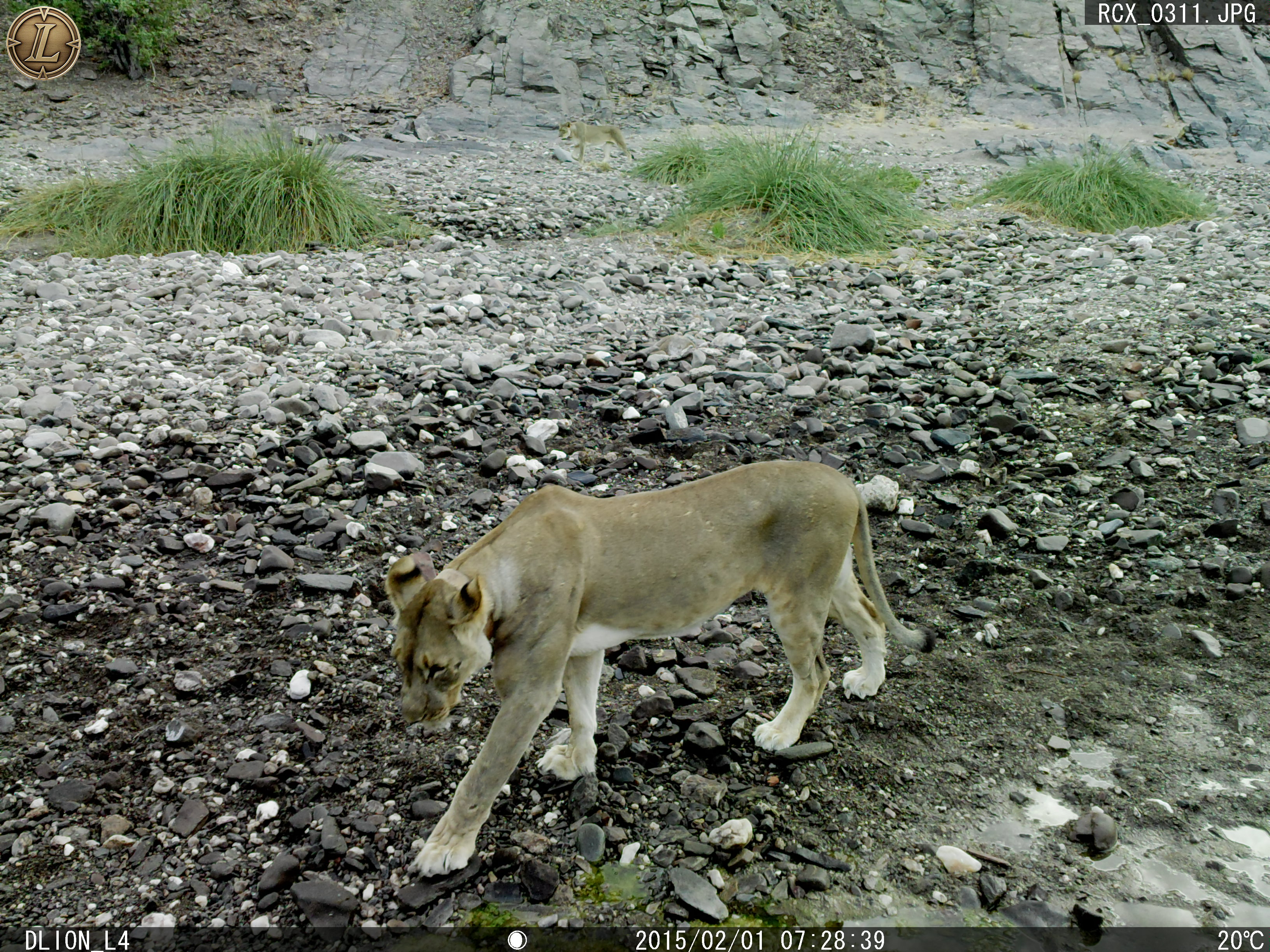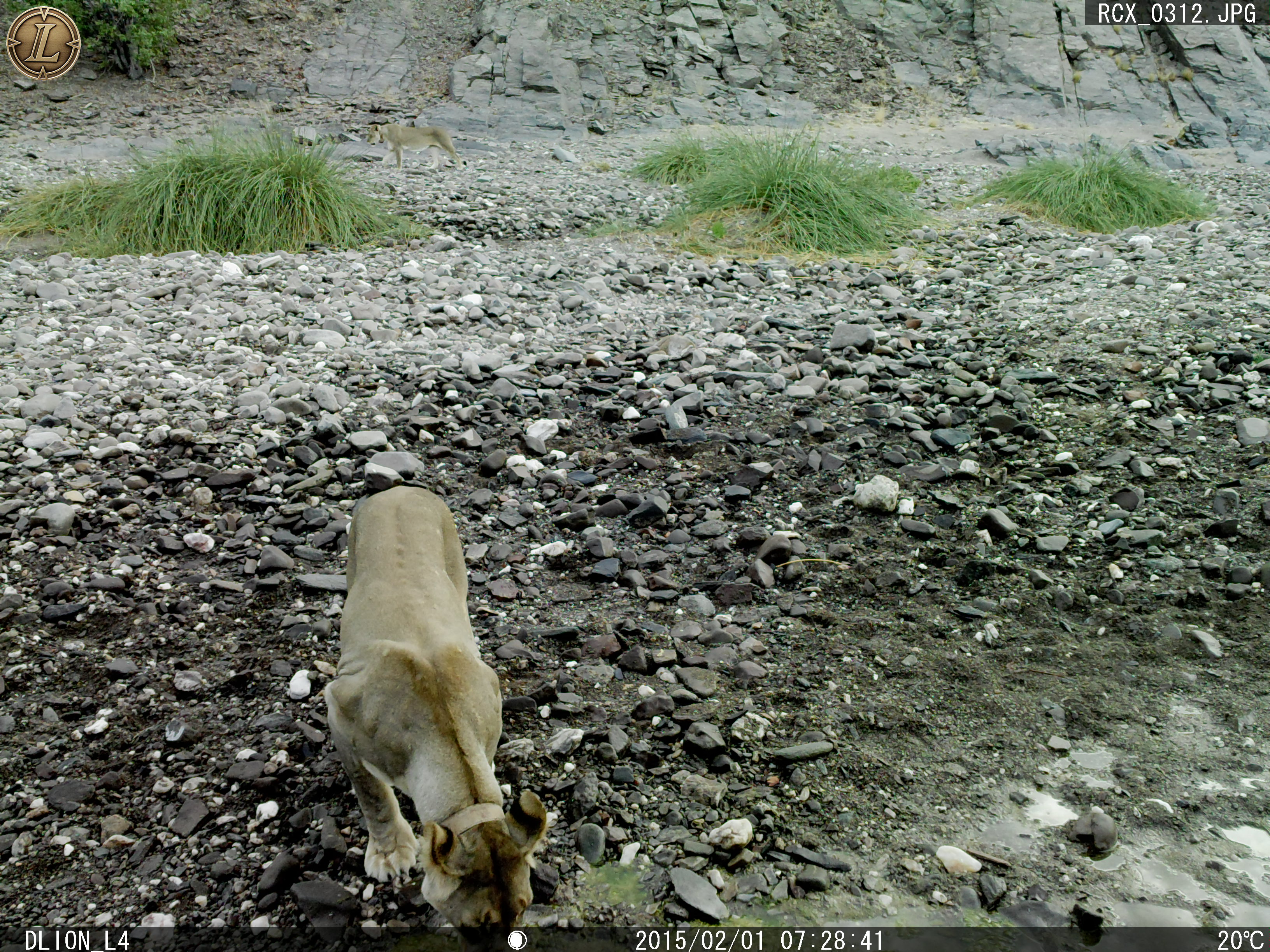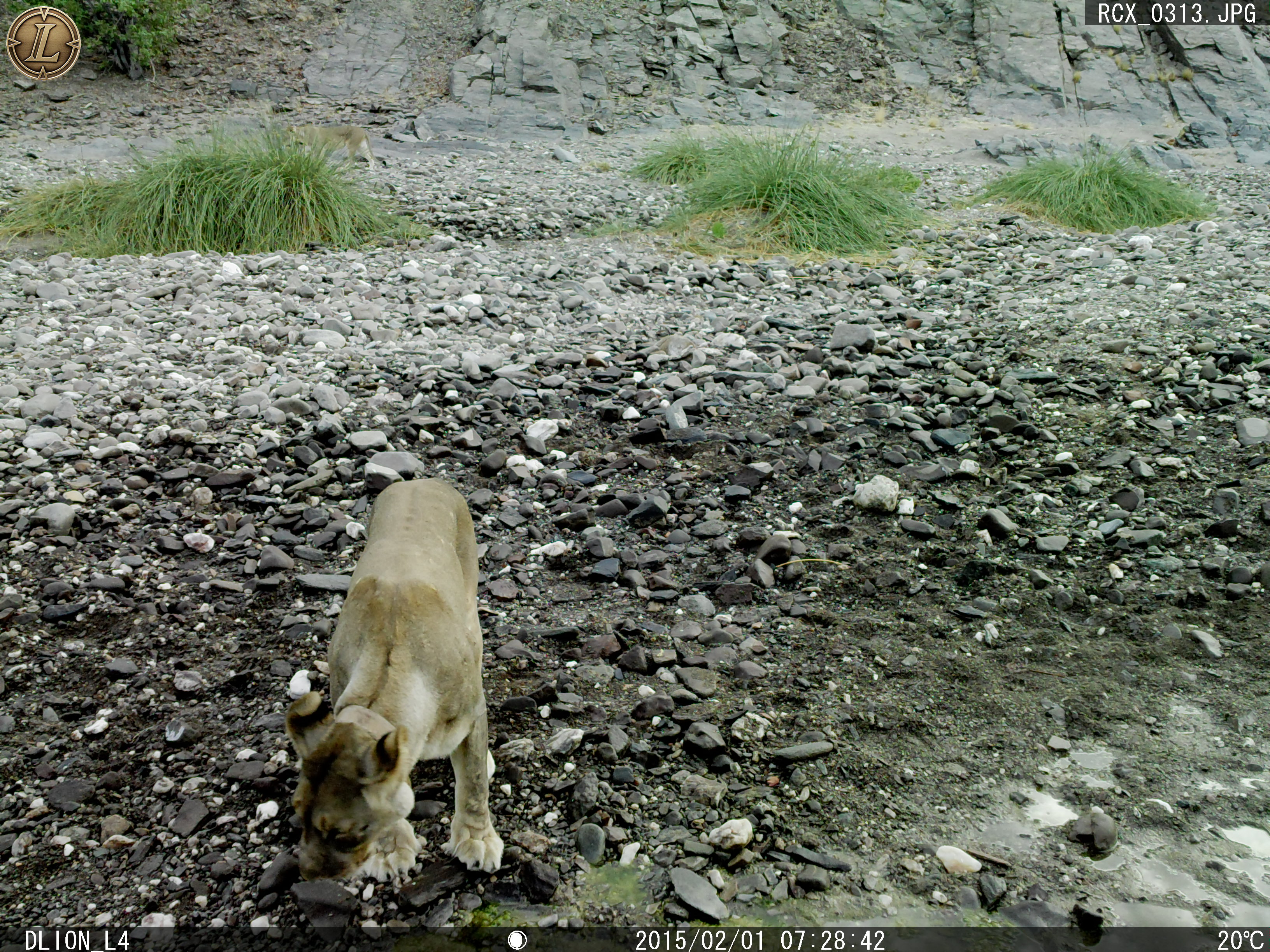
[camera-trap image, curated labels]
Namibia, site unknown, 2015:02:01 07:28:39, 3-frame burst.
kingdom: Animalia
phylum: Chordata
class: Mammalia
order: Carnivora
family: Felidae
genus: Panthera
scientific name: Panthera leo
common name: lion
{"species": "Panthera leo (lion)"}